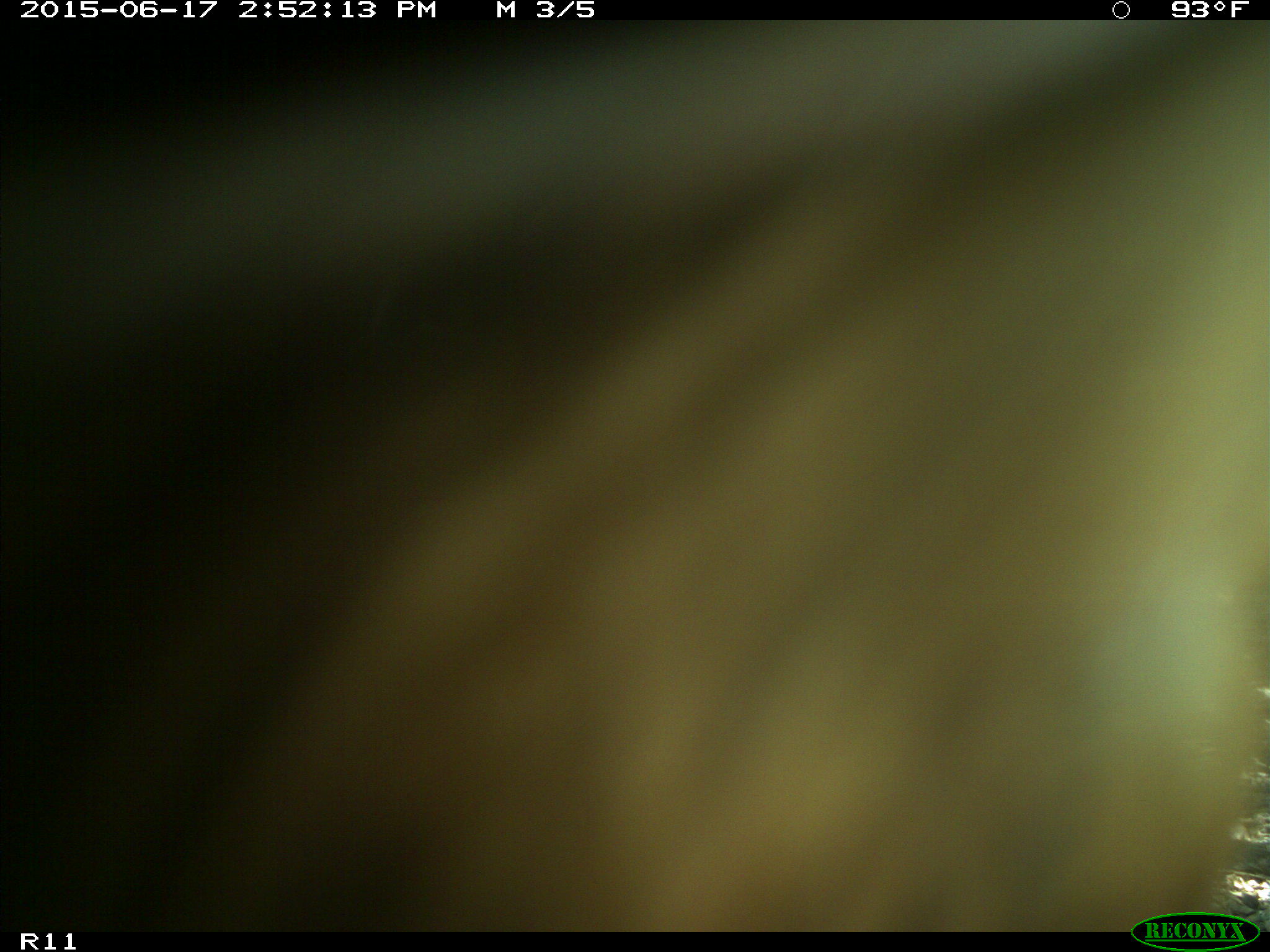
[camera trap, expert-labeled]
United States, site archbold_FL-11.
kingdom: Animalia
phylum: Chordata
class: Mammalia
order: Artiodactyla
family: Bovidae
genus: Bos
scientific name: Bos taurus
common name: domestic cow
Bos taurus (domestic cow).